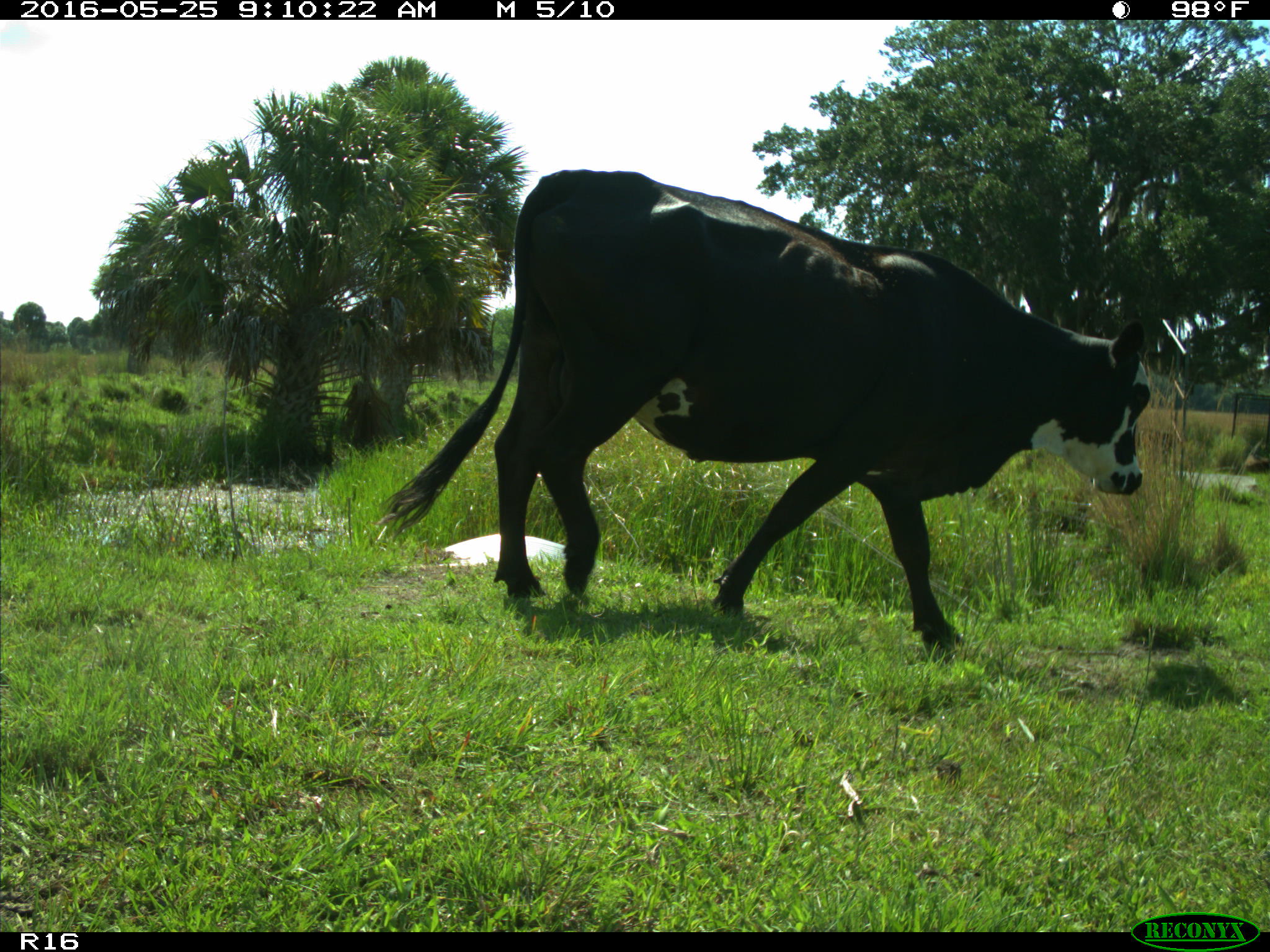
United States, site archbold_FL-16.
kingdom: Animalia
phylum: Chordata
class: Mammalia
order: Artiodactyla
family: Bovidae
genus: Bos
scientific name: Bos taurus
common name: domestic cow